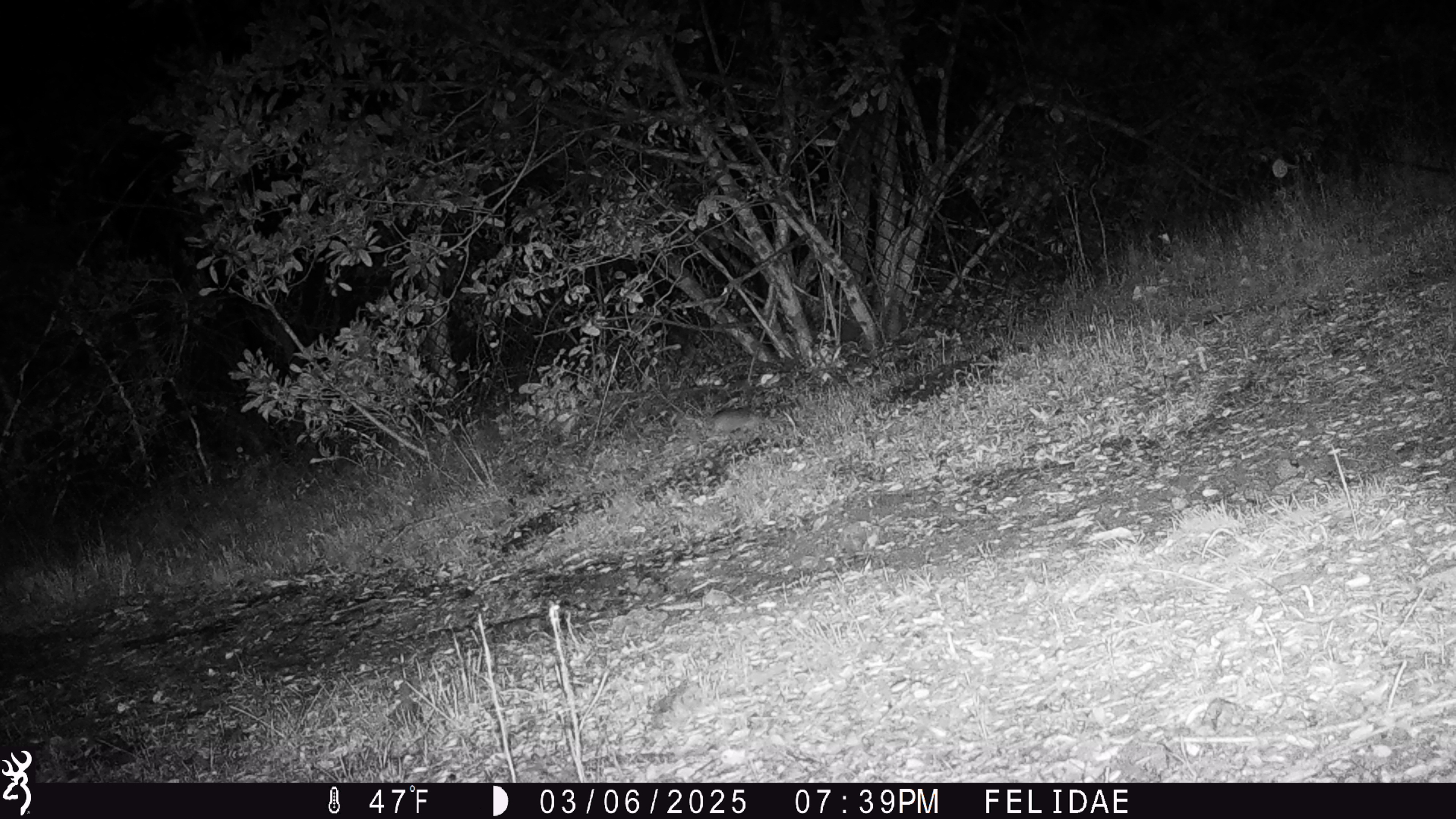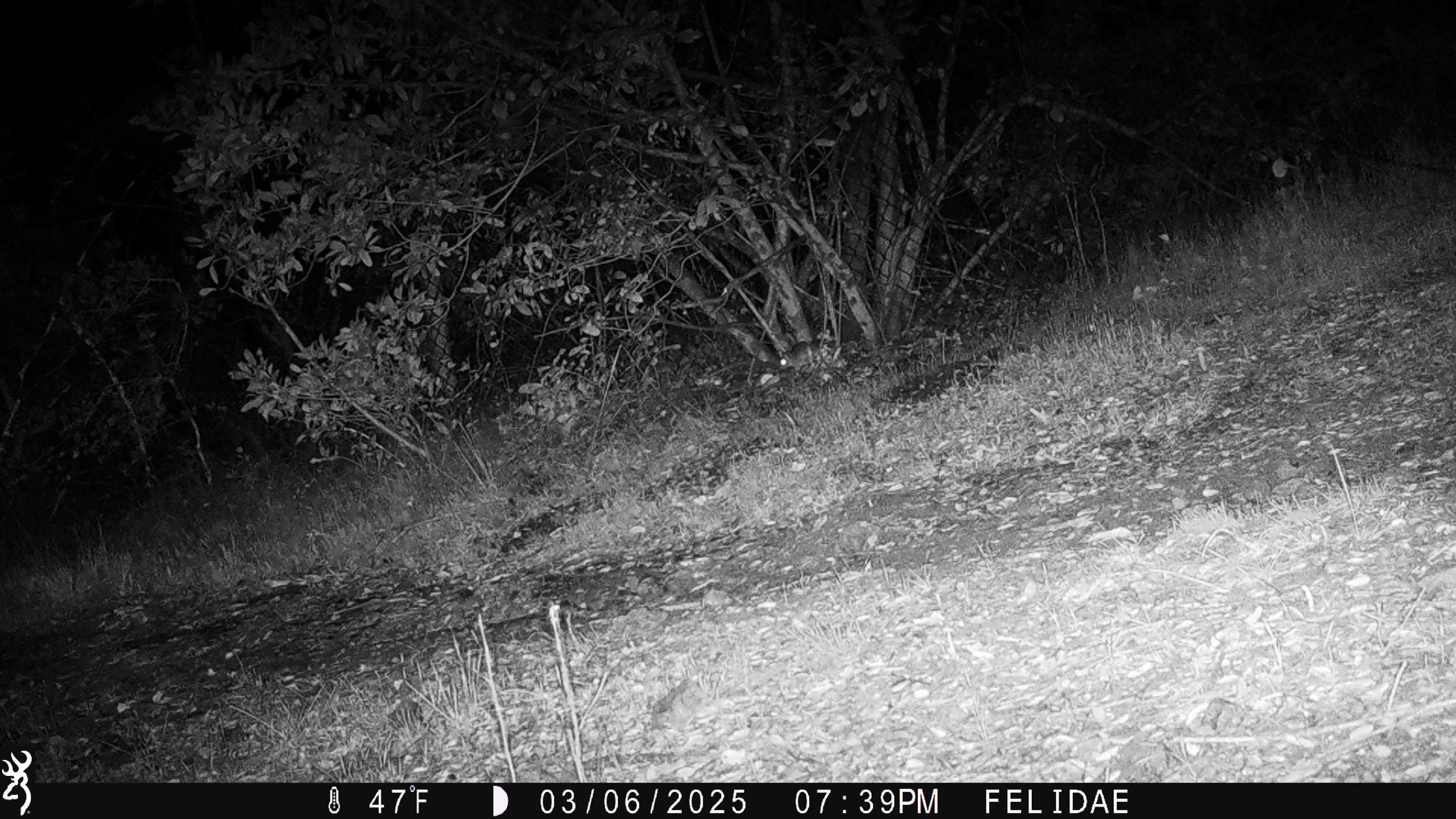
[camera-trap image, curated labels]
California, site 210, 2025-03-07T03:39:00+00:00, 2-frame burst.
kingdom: Animalia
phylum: Chordata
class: Mammalia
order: Rodentia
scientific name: Rodentia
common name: mouse or rat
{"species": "mouse or rat (Rodentia)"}